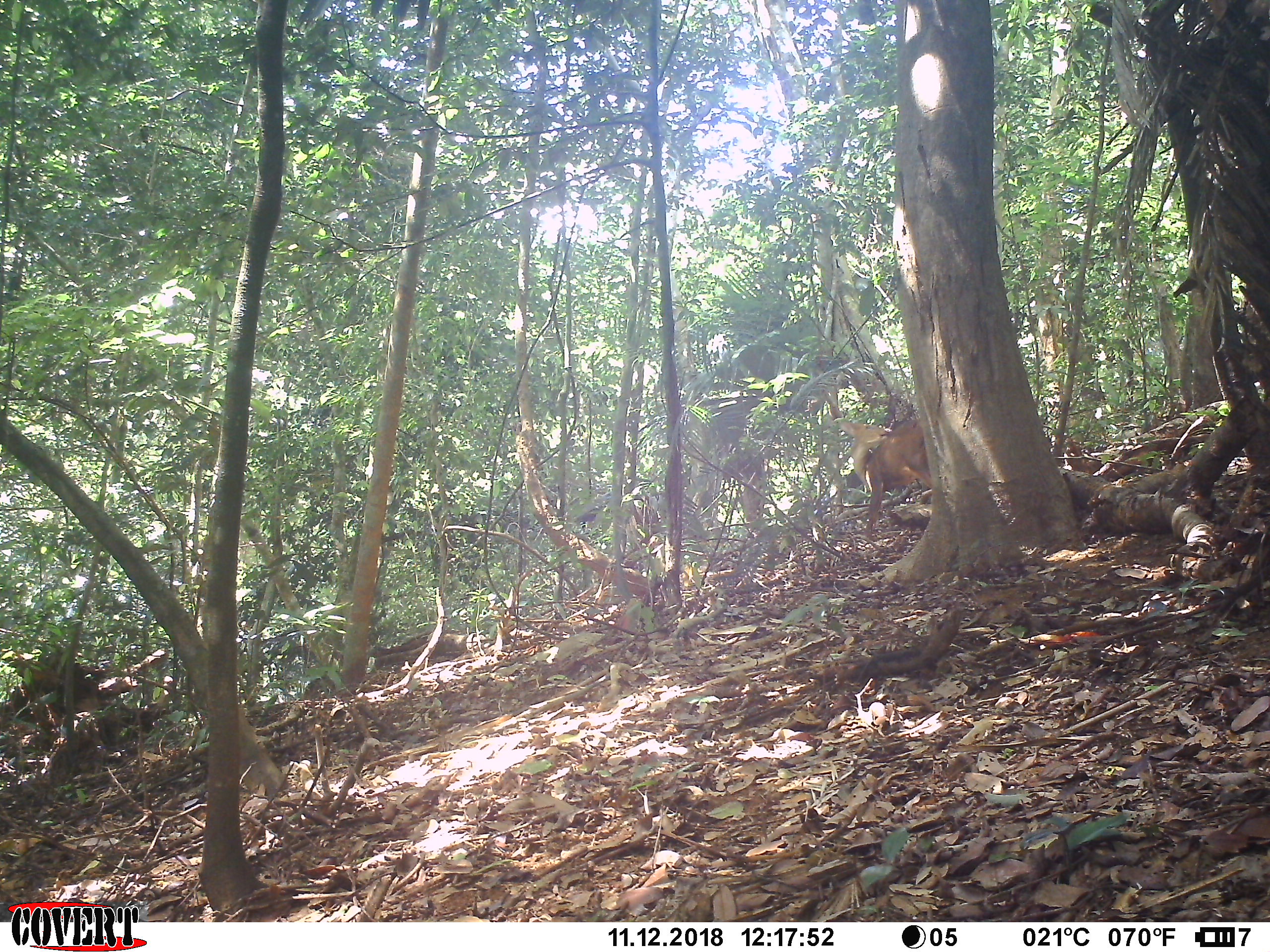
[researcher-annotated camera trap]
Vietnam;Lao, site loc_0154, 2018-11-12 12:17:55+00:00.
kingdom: Animalia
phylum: Chordata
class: Mammalia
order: Artiodactyla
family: Cervidae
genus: Muntiacus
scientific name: Muntiacus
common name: muntjacs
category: unidentified muntjac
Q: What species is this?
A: Unidentified muntjac (muntjacs) (Muntiacus).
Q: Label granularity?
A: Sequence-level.